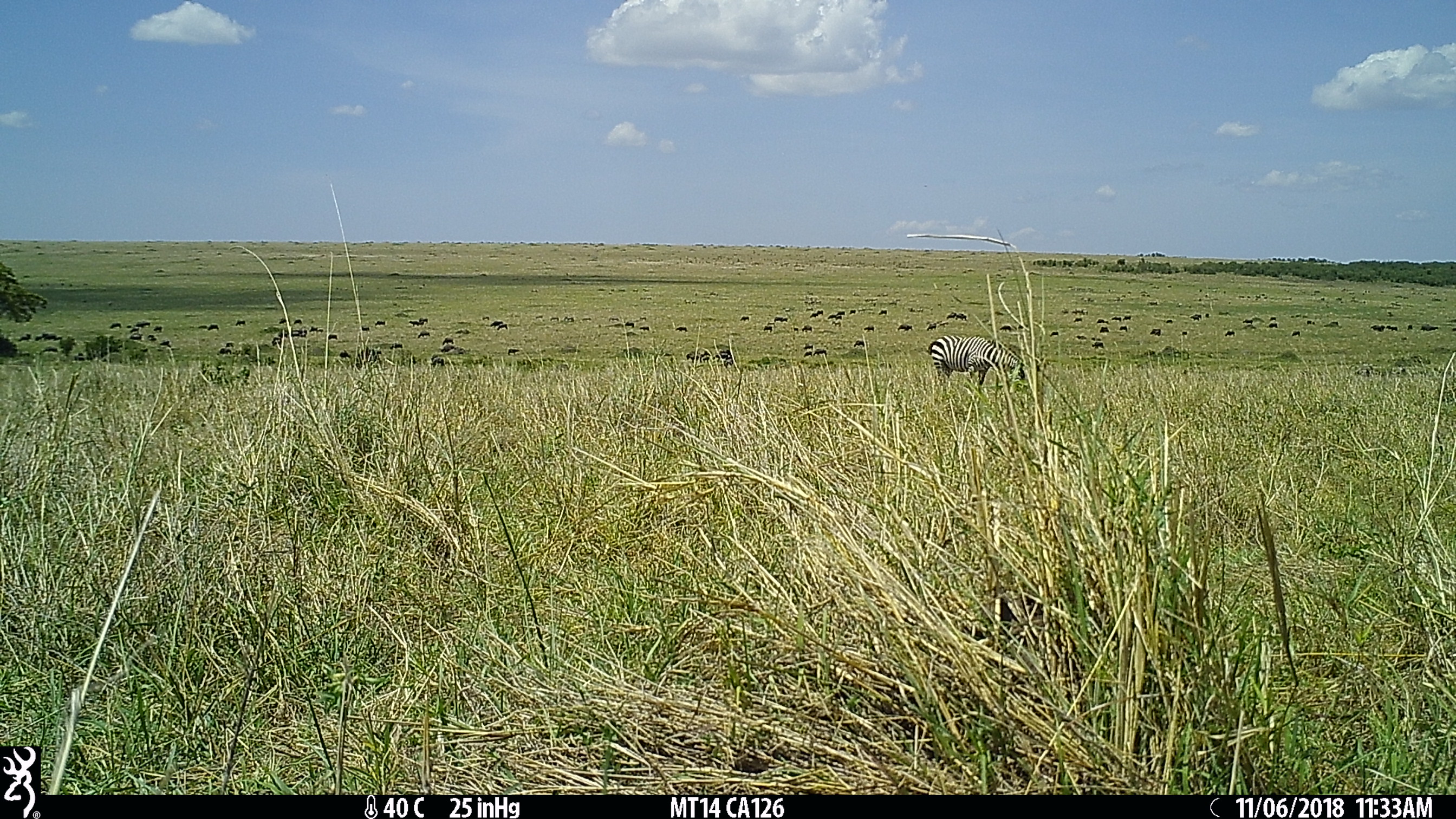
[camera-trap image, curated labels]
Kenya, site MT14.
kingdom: Animalia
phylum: Chordata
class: Mammalia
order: Perissodactyla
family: Equidae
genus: Equus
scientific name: Equus quagga burchellii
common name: burchell's zebra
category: zebra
Zebra (burchell's zebra) (Equus quagga burchellii).